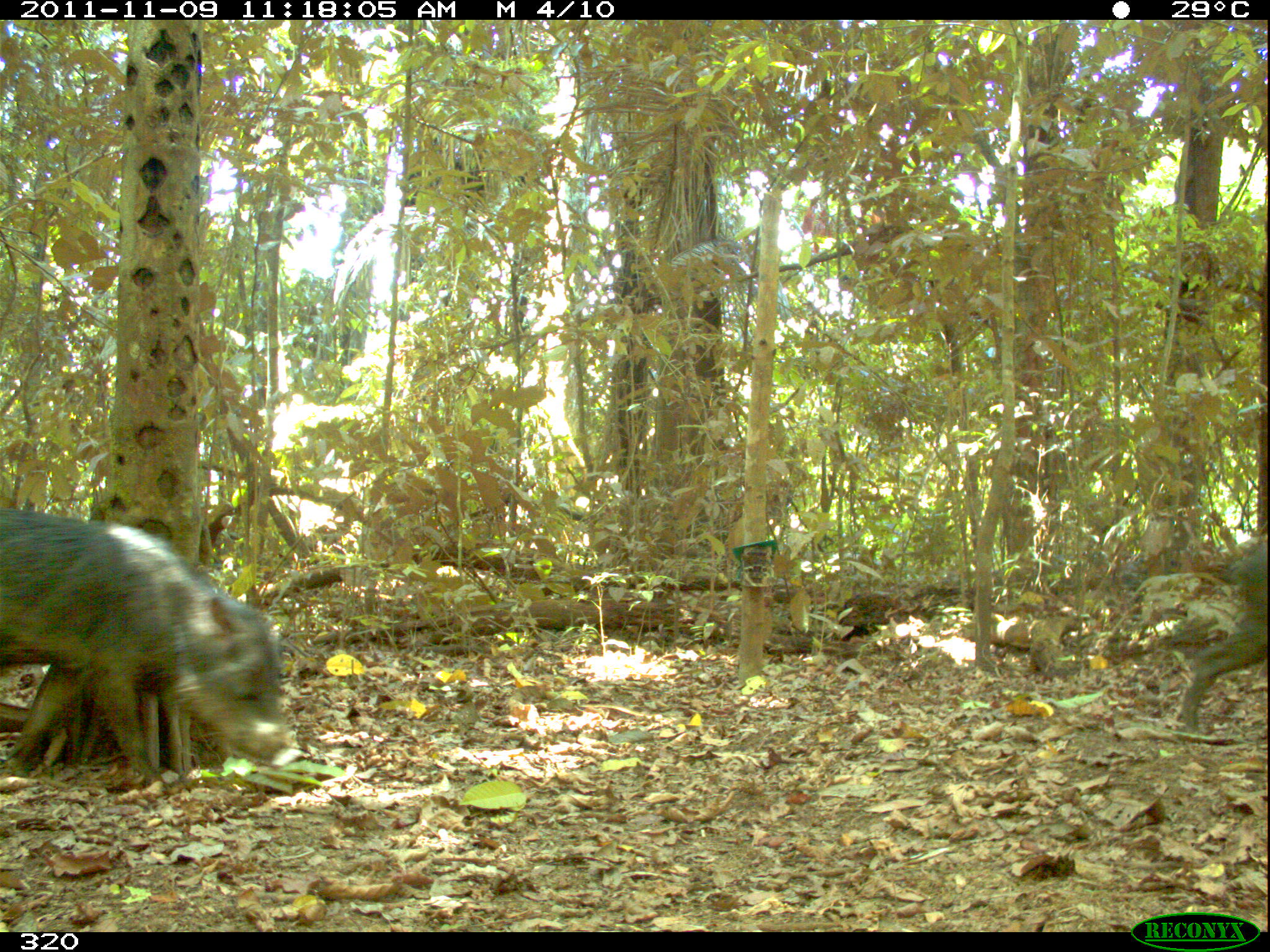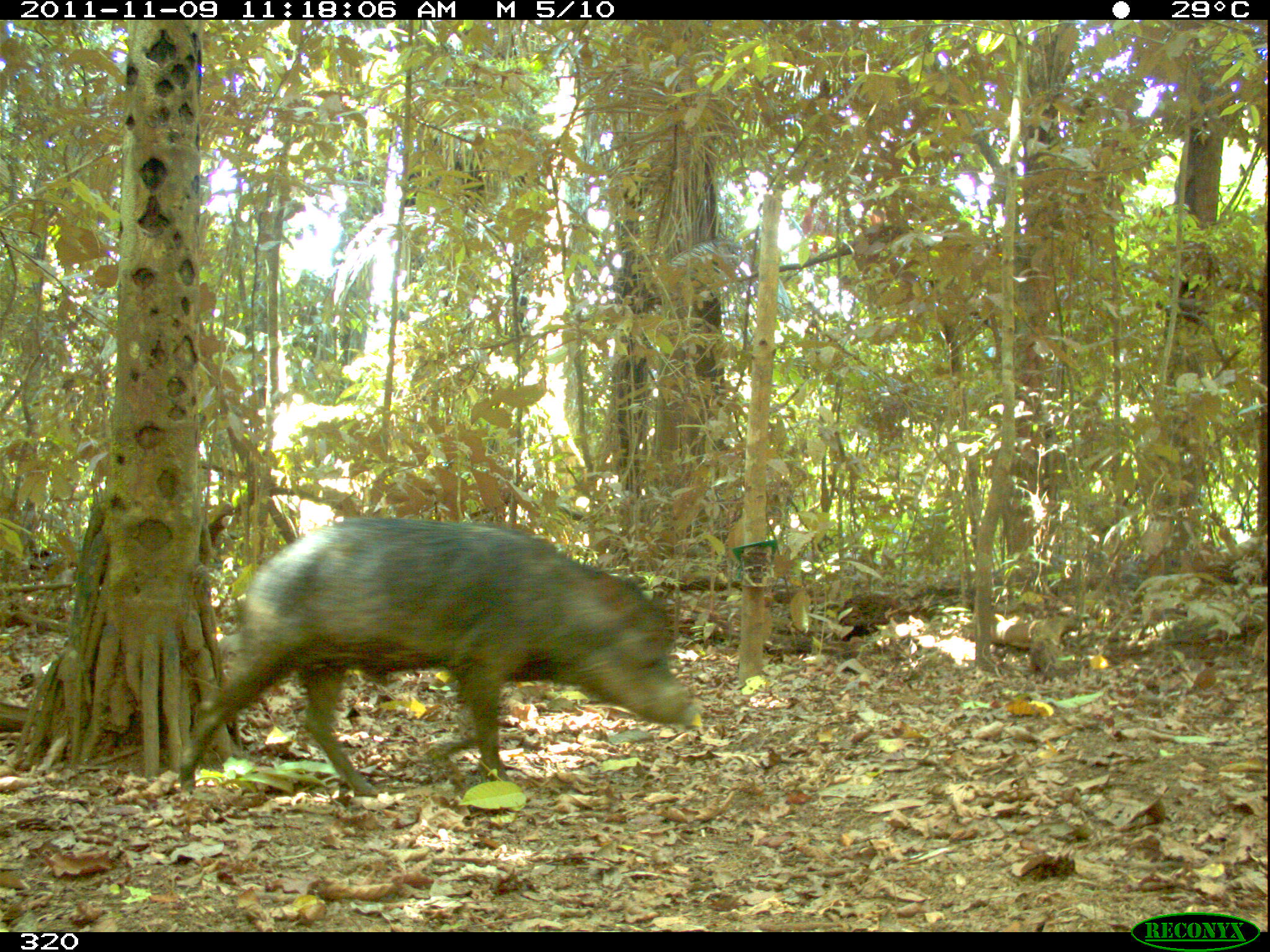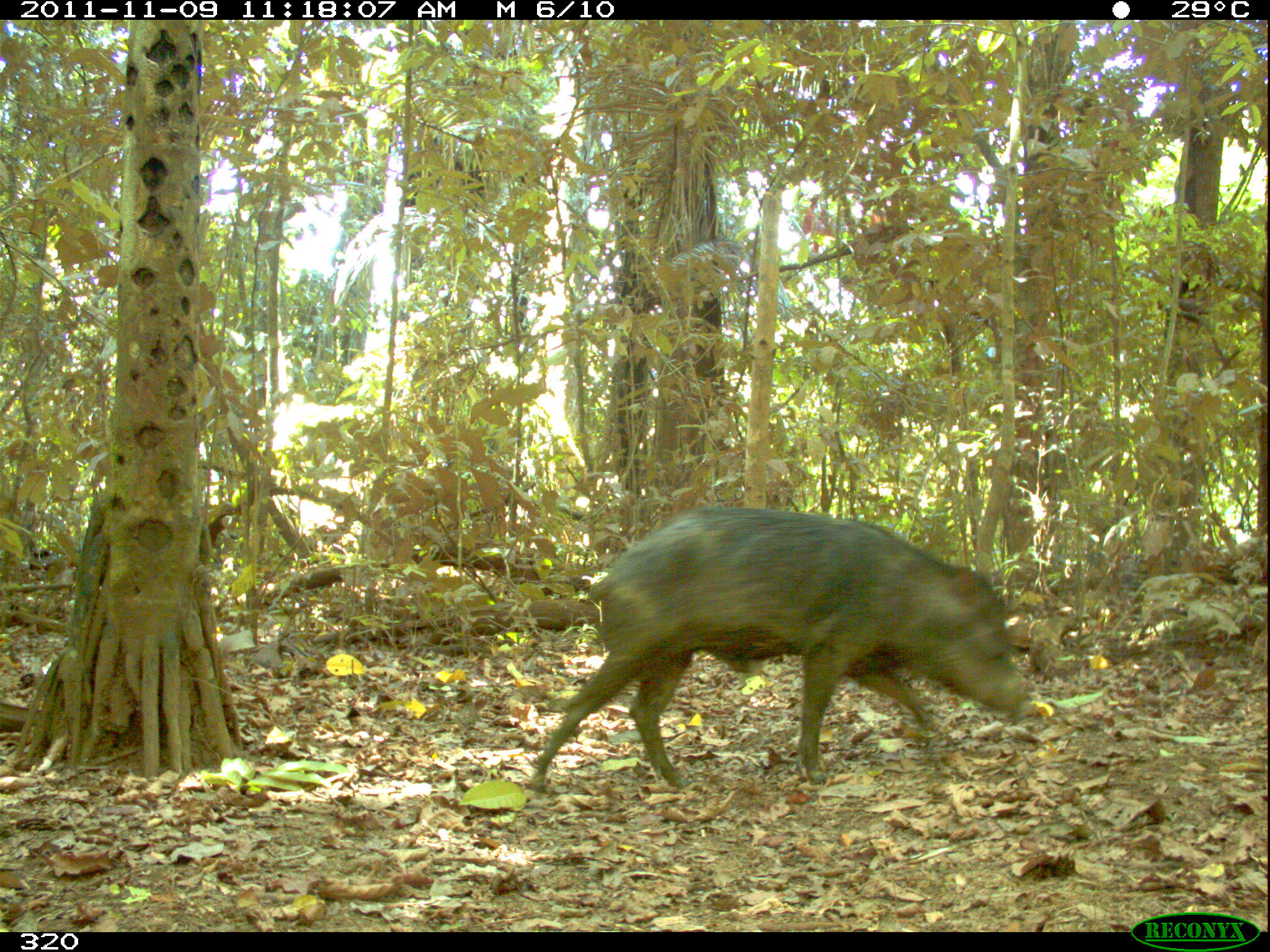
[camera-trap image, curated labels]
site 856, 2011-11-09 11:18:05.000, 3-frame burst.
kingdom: Animalia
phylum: Chordata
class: Mammalia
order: Artiodactyla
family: Tayassuidae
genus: Tayassu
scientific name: Tayassu pecari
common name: white-lipped peccary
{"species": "Tayassu pecari (white-lipped peccary)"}